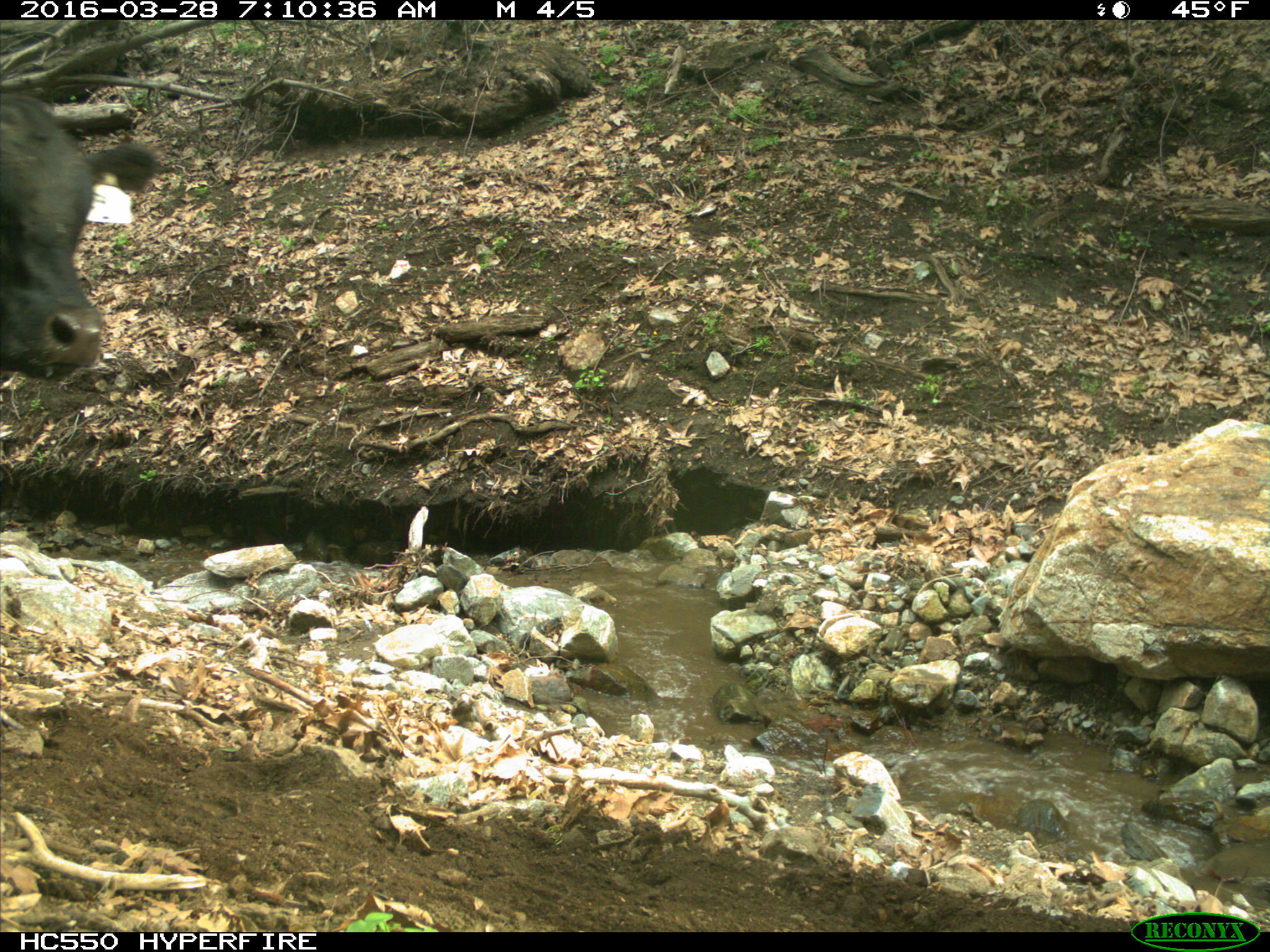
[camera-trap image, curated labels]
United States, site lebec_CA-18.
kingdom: Animalia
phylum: Chordata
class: Mammalia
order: Artiodactyla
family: Bovidae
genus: Bos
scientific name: Bos taurus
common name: domestic cow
Bos taurus (domestic cow).